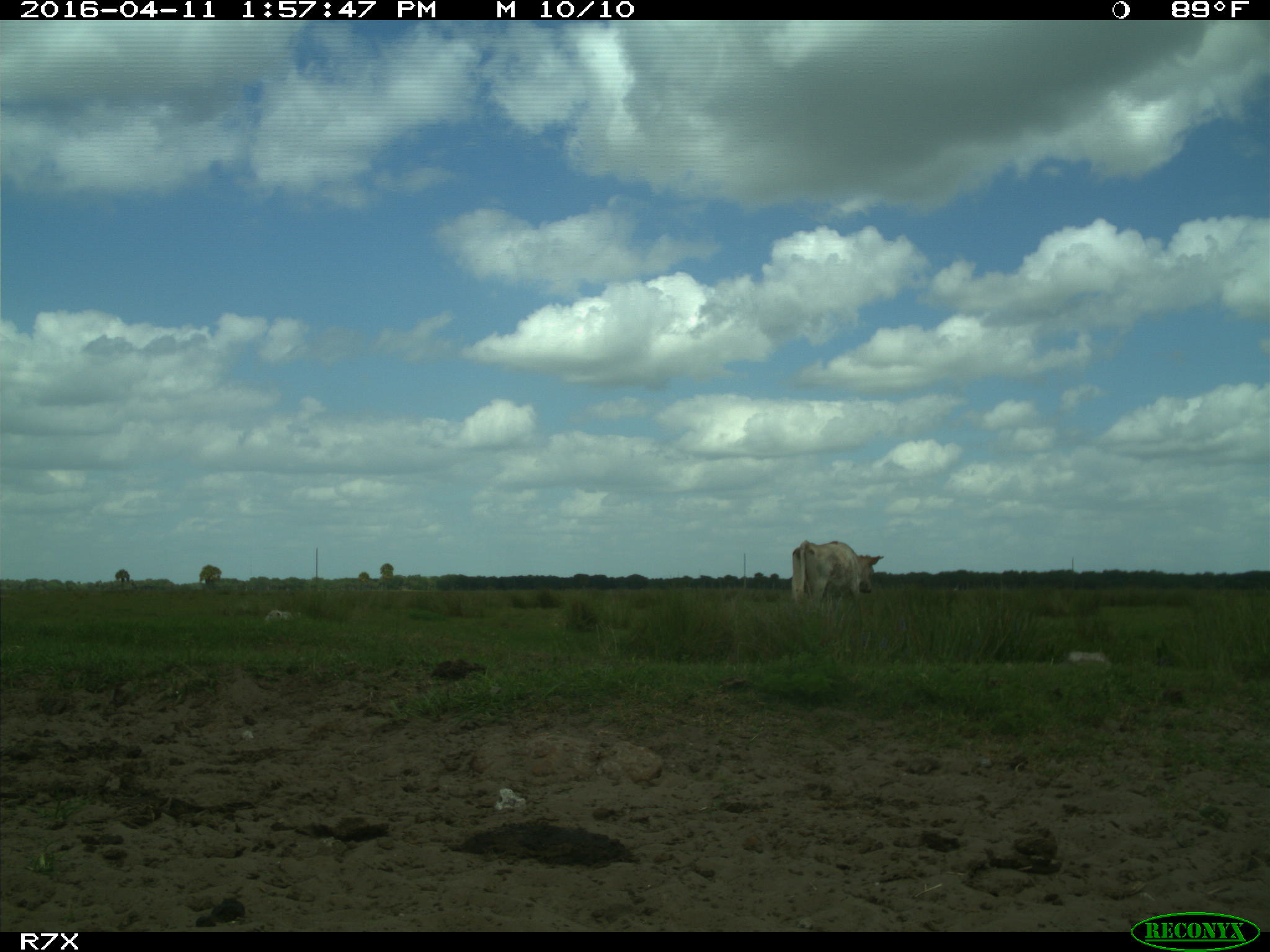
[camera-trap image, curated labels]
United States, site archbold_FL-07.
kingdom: Animalia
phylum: Chordata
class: Mammalia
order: Artiodactyla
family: Bovidae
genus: Bos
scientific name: Bos taurus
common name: domestic cow